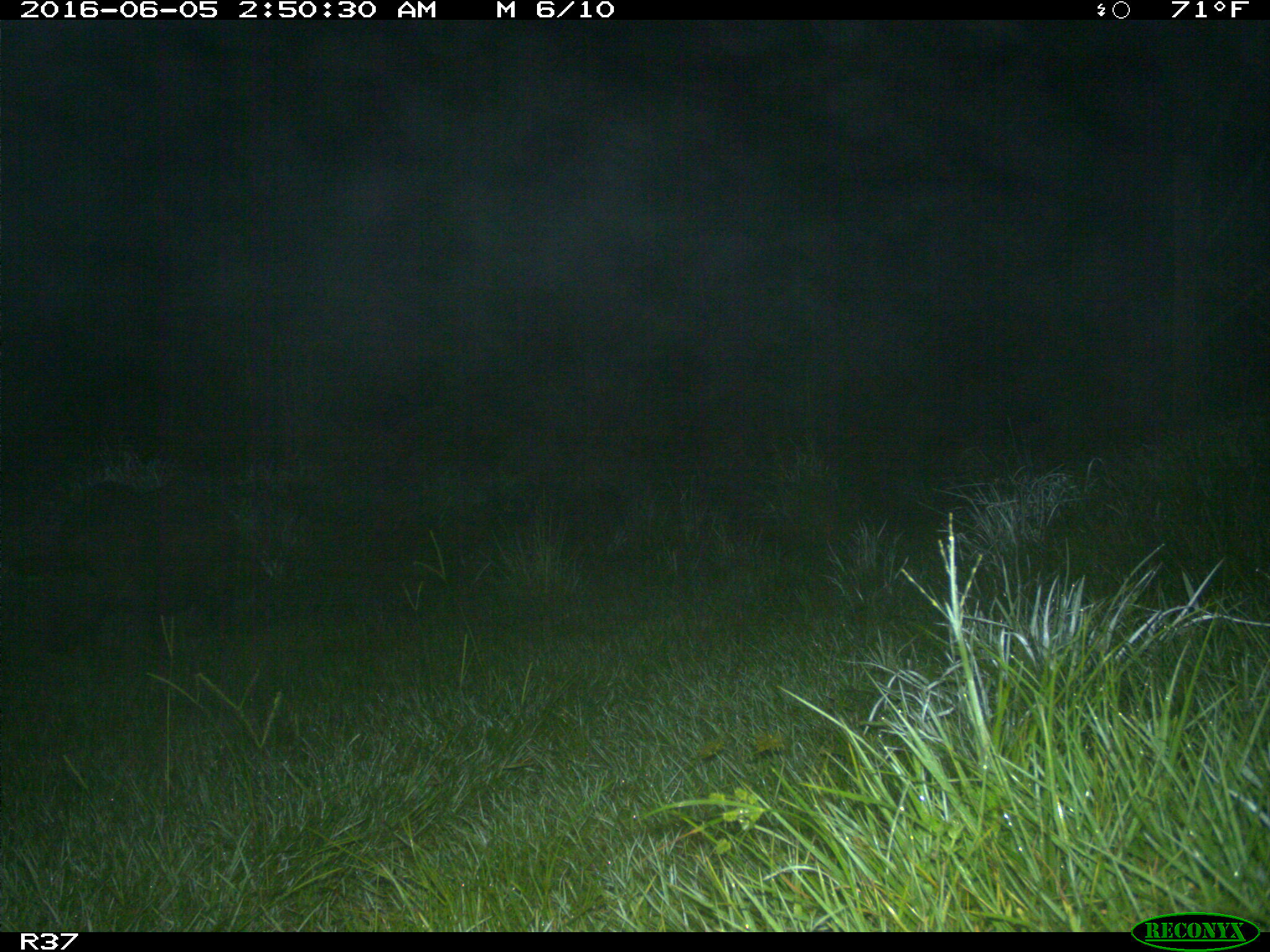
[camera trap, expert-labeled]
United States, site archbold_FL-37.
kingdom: Animalia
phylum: Chordata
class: Mammalia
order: Artiodactyla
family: Suidae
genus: Sus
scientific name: Sus scrofa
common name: wild boar